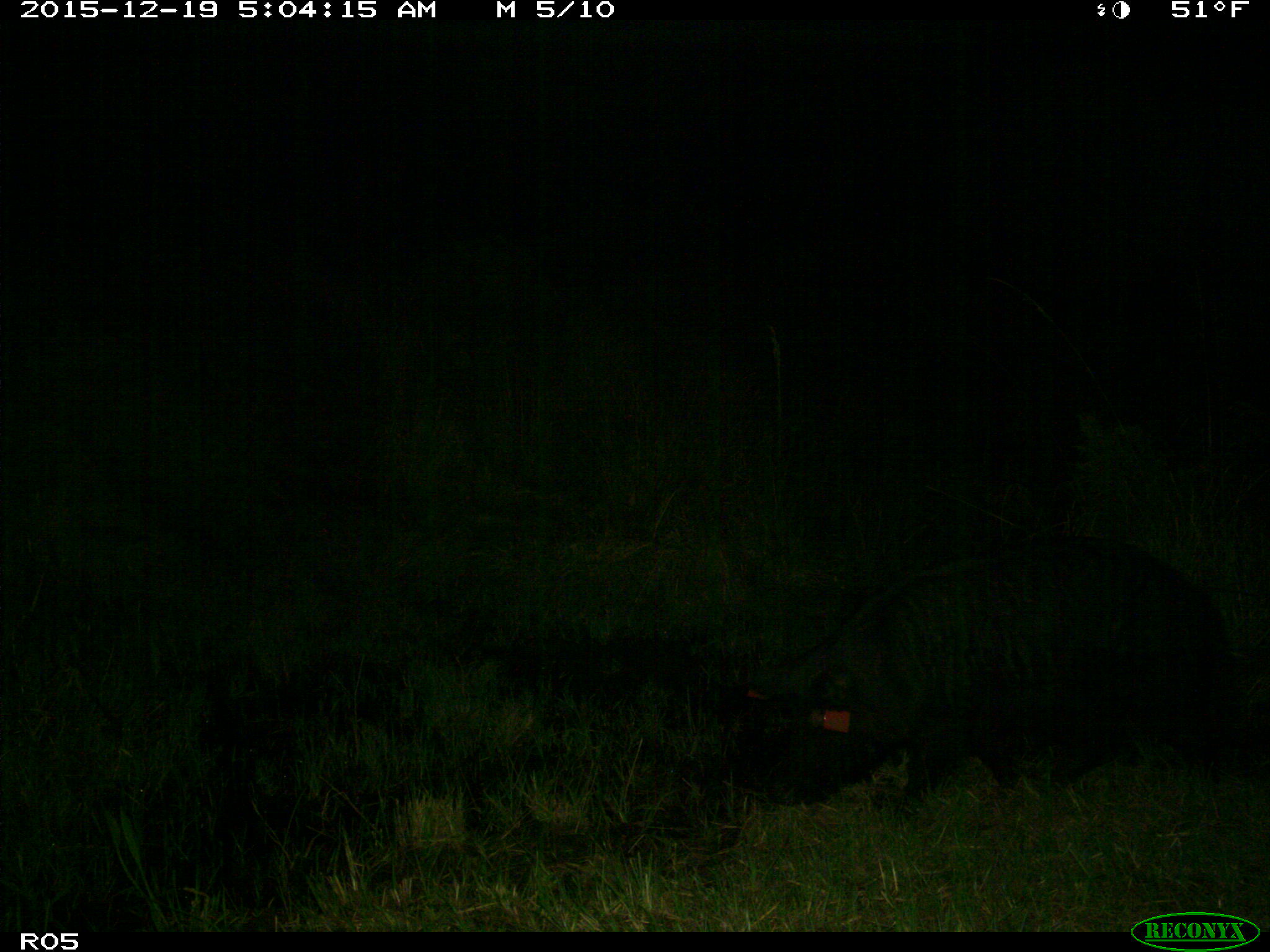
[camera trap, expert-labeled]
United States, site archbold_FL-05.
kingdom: Animalia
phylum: Chordata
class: Mammalia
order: Artiodactyla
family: Suidae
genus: Sus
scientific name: Sus scrofa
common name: wild boar